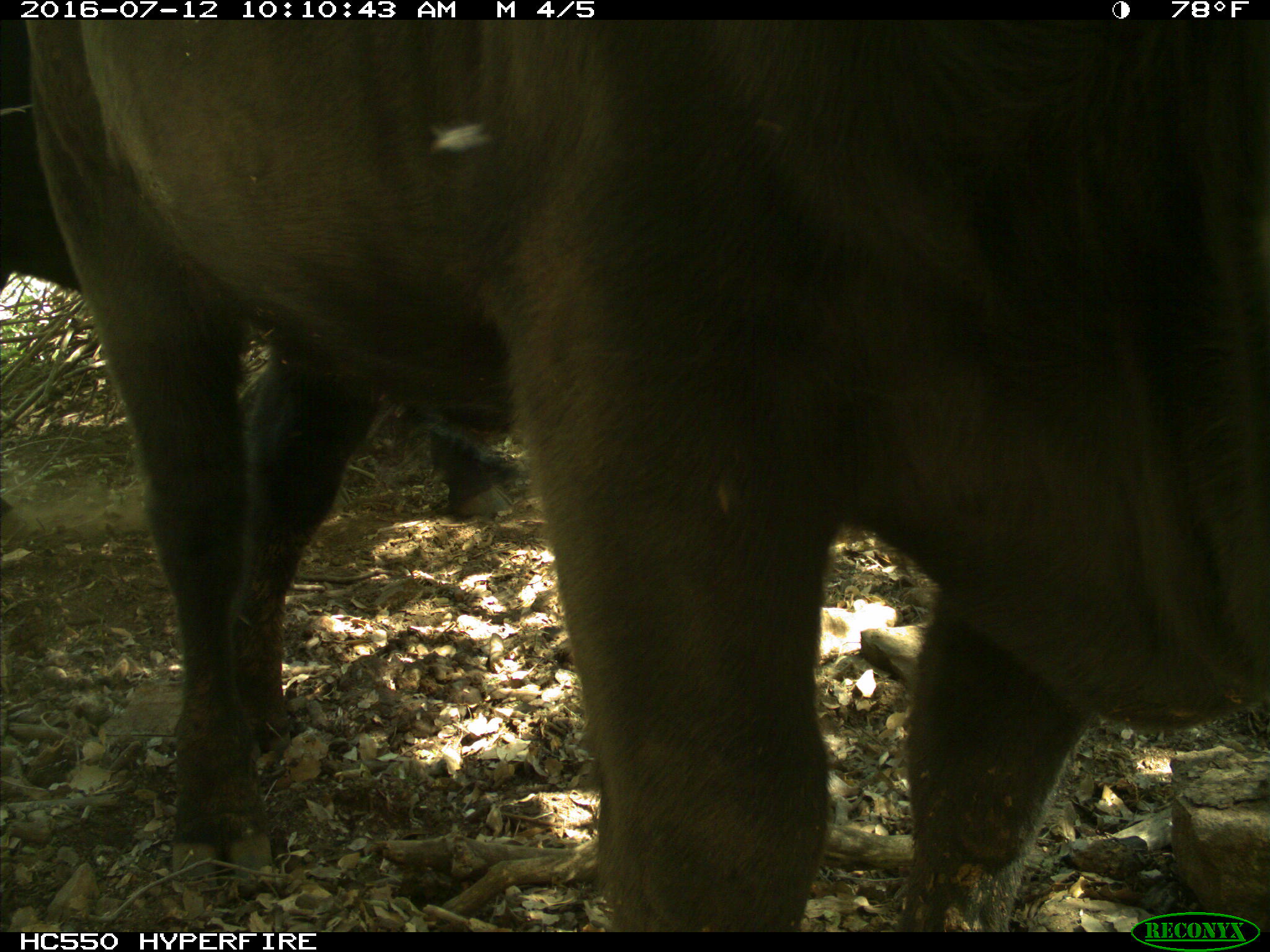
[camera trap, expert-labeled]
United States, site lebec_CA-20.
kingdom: Animalia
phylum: Chordata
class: Mammalia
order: Artiodactyla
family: Bovidae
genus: Bos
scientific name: Bos taurus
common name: domestic cow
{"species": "Bos taurus (domestic cow)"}